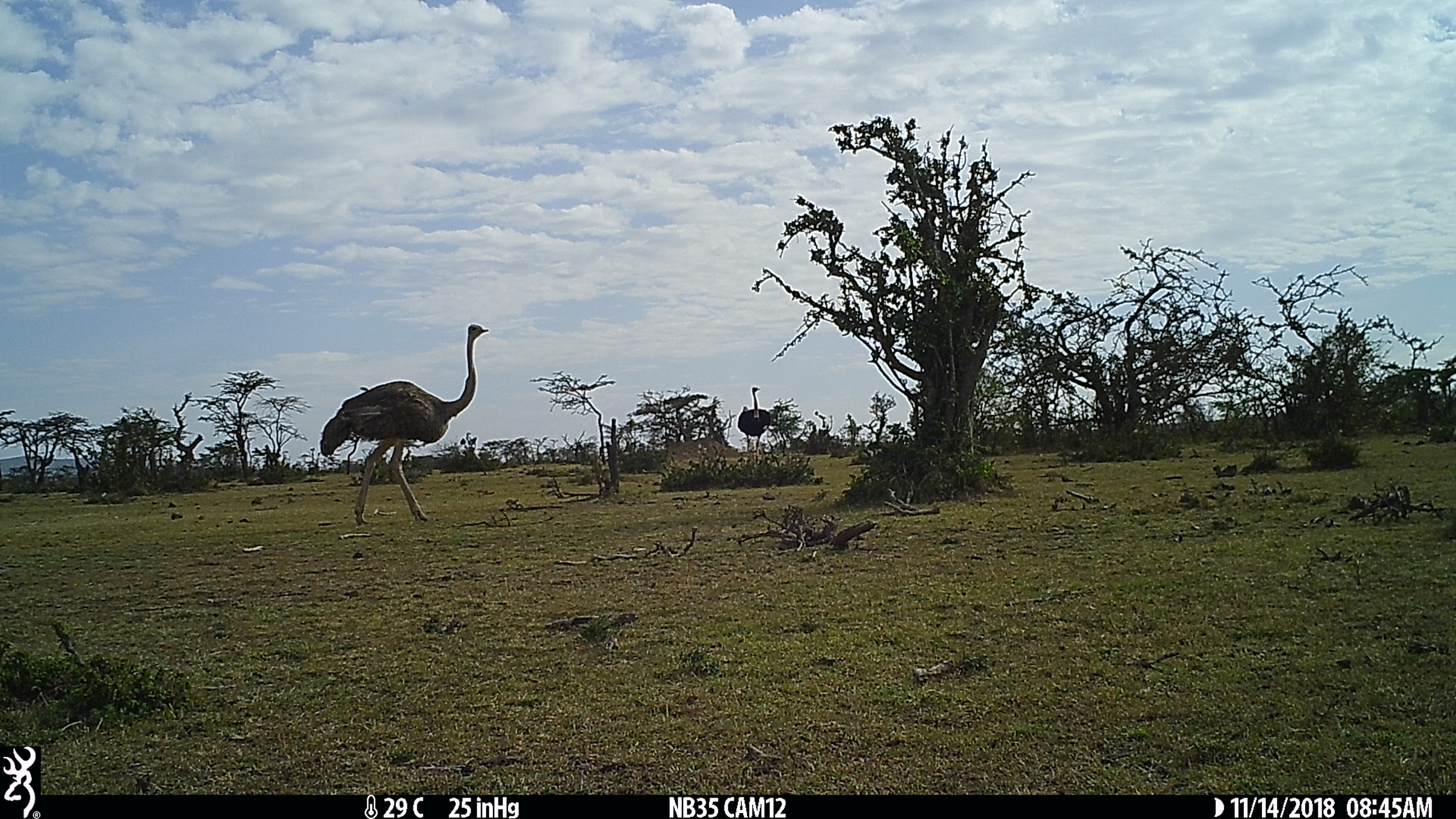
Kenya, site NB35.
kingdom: Animalia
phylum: Chordata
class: Aves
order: Struthioniformes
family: Struthionidae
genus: Struthio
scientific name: Struthio camelus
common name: ostrich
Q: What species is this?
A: Ostrich (Struthio camelus).